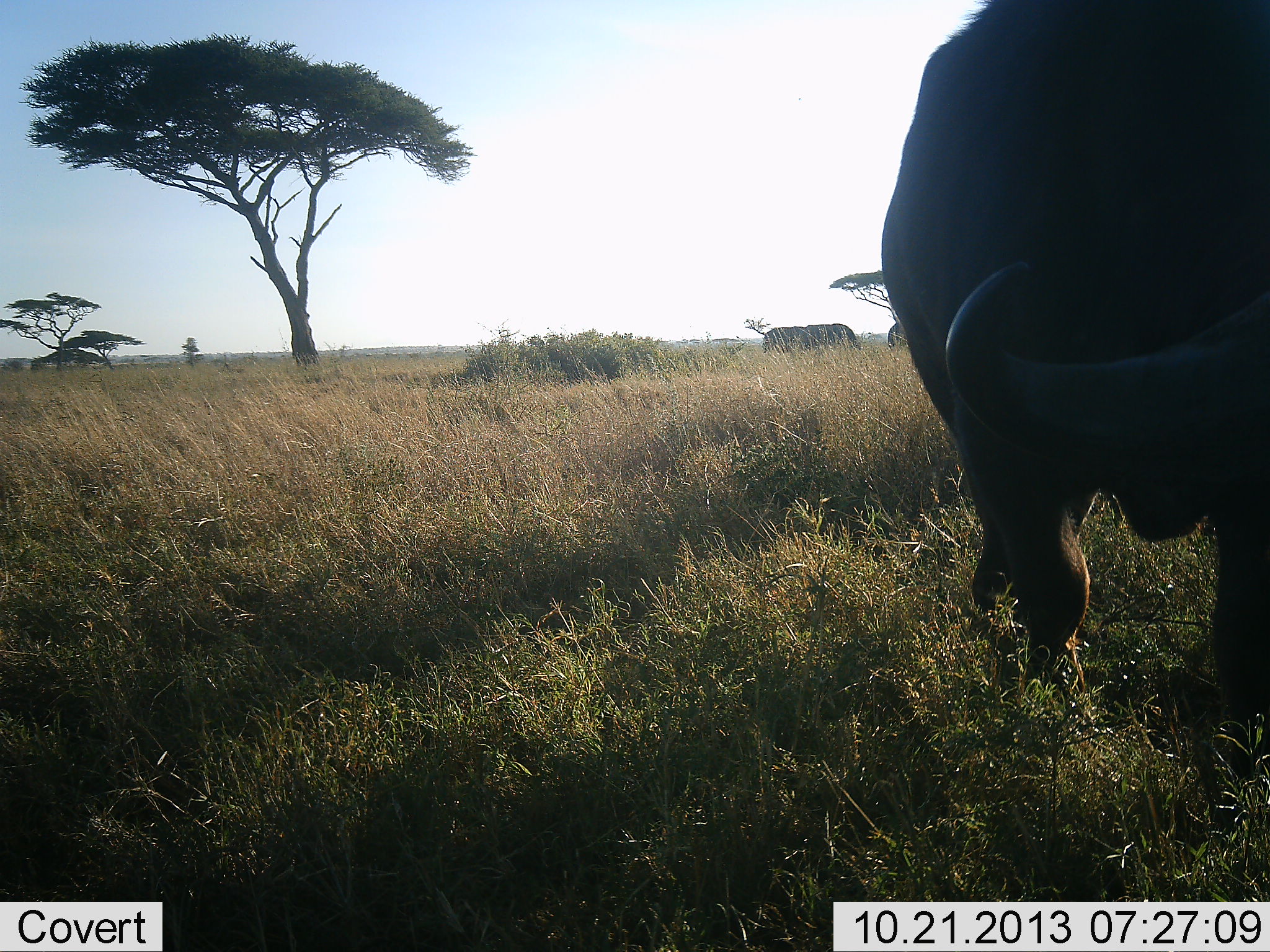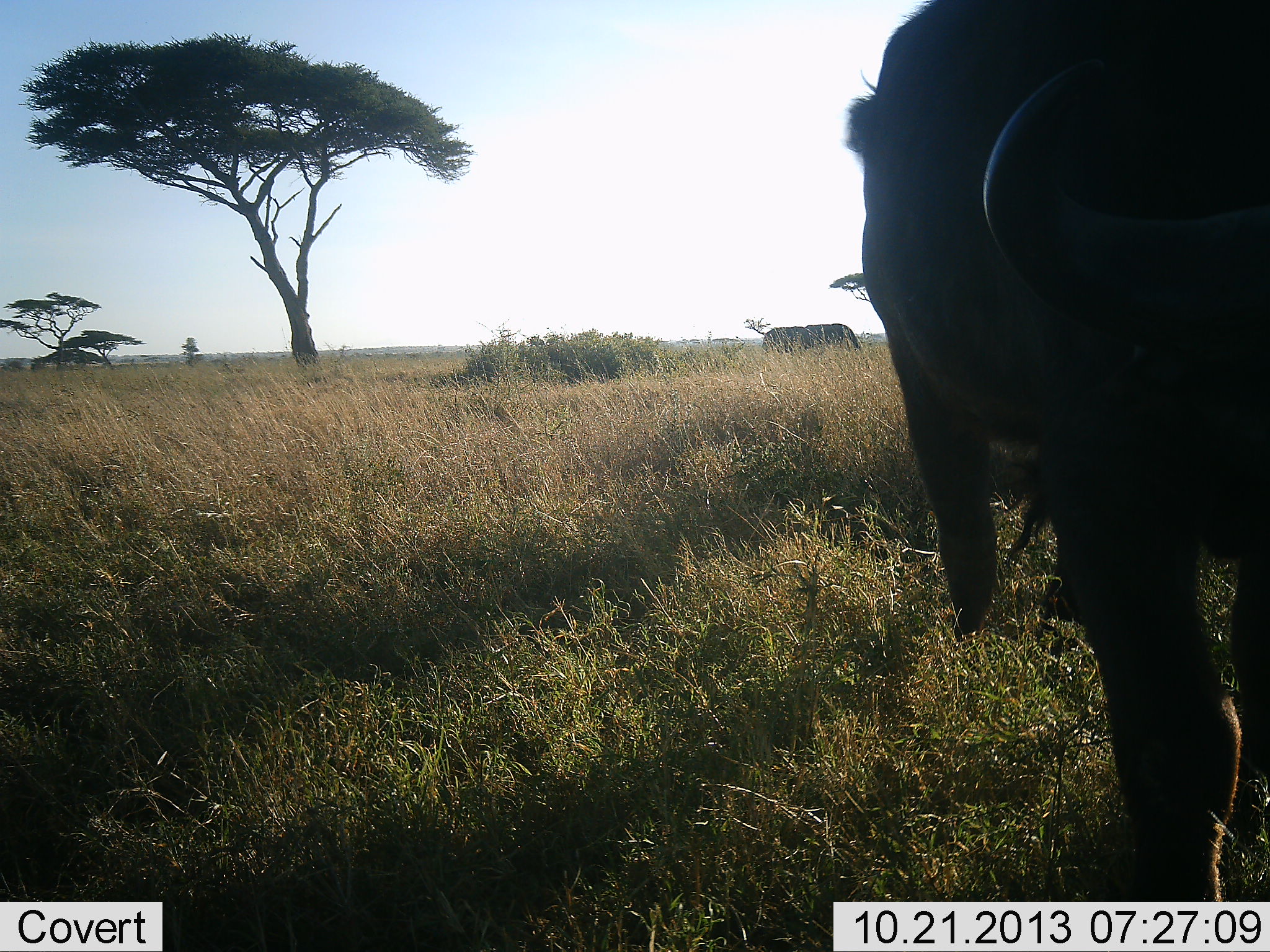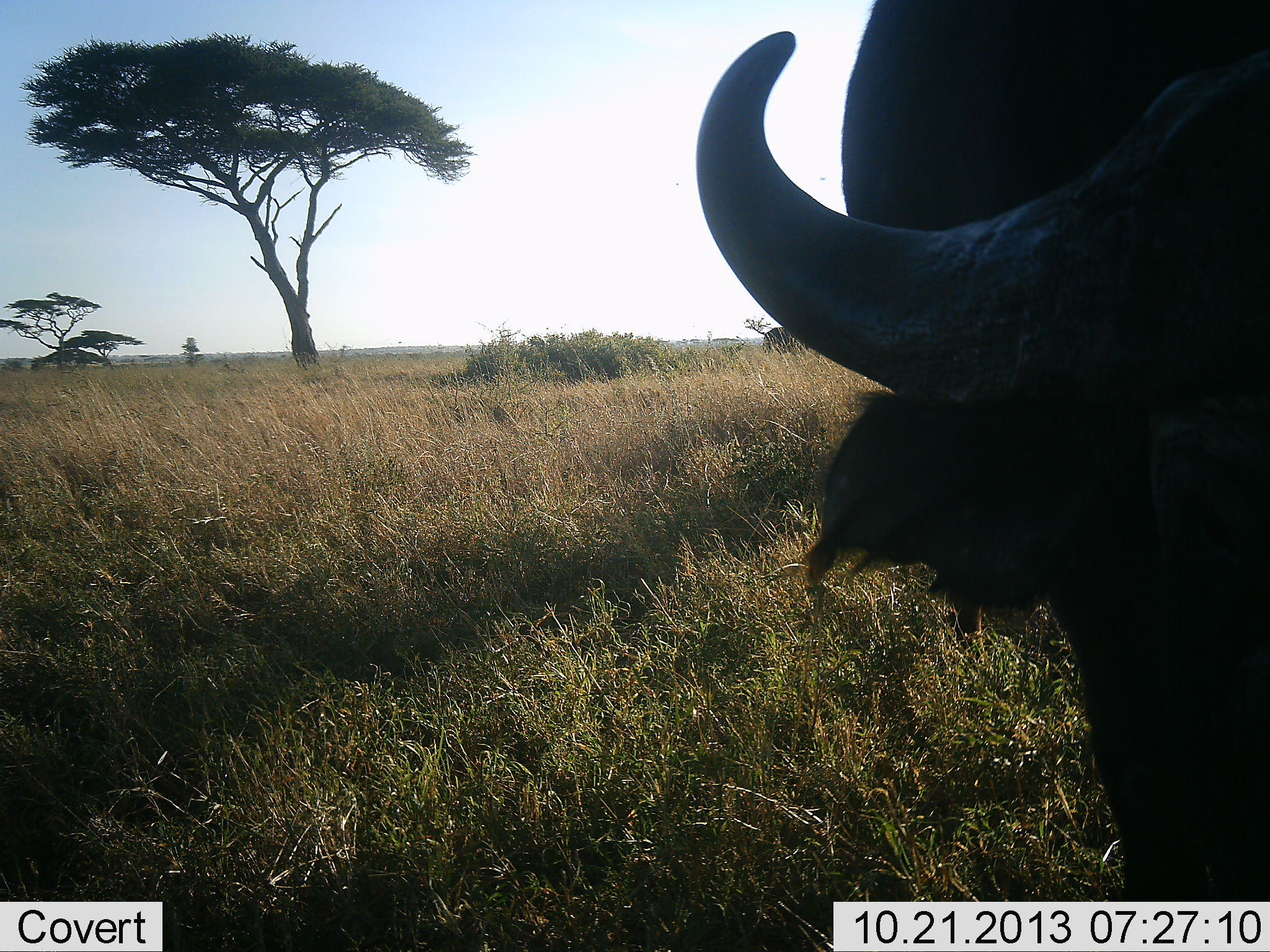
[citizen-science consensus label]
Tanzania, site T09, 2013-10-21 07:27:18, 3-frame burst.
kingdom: Animalia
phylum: Chordata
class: Mammalia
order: Artiodactyla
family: Bovidae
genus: Syncerus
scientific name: Syncerus caffer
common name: cape buffalo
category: buffalo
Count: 1.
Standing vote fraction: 40%.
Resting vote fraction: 0%.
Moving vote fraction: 80%.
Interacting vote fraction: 0%.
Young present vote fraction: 0%.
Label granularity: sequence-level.